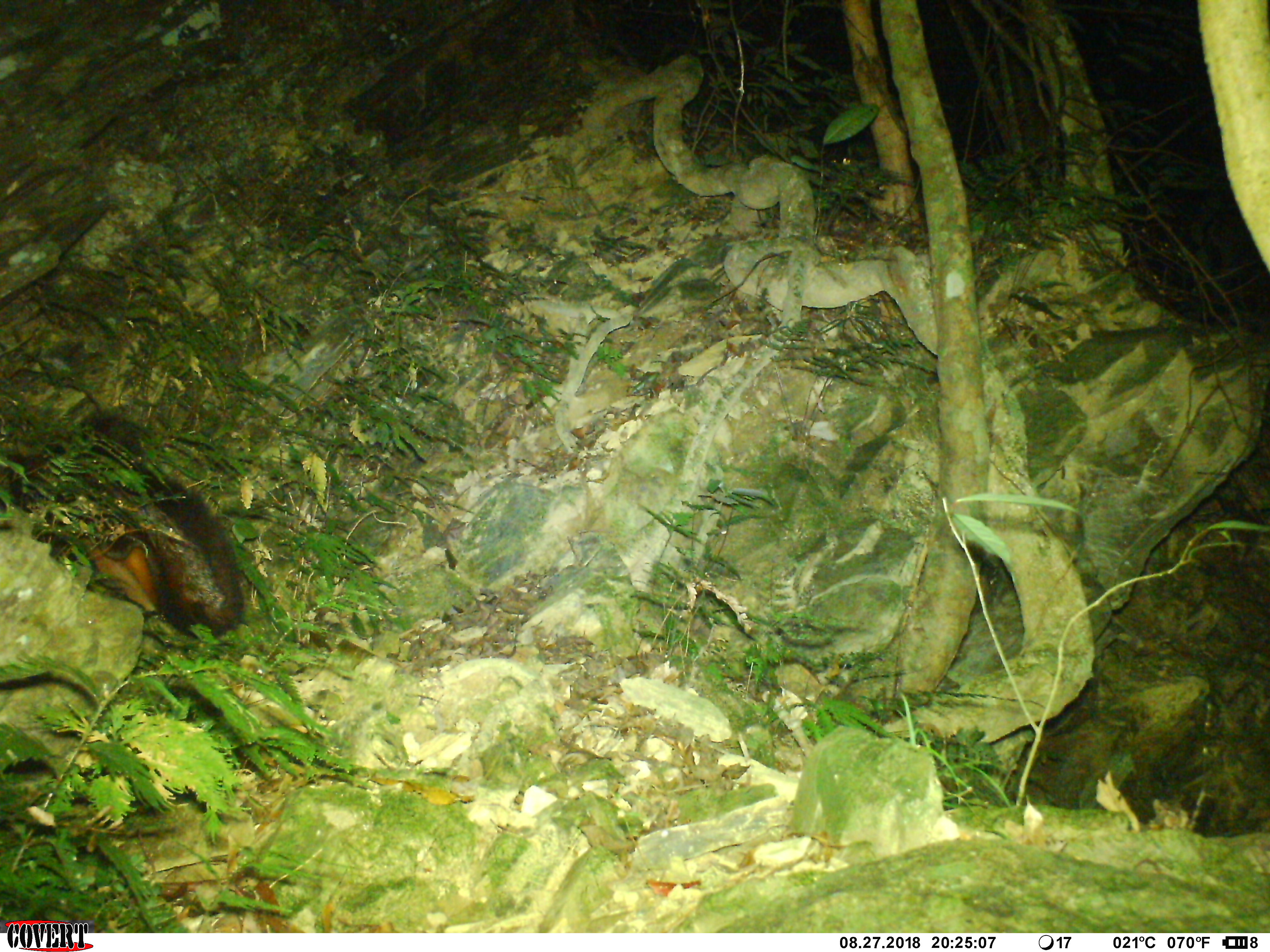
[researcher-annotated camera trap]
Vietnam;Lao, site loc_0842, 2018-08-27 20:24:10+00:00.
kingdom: Animalia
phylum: Chordata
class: Mammalia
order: Rodentia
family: Sciuridae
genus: Petaurista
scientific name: Petaurista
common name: giant flying squirrel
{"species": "giant flying squirrel (Petaurista)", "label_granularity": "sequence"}